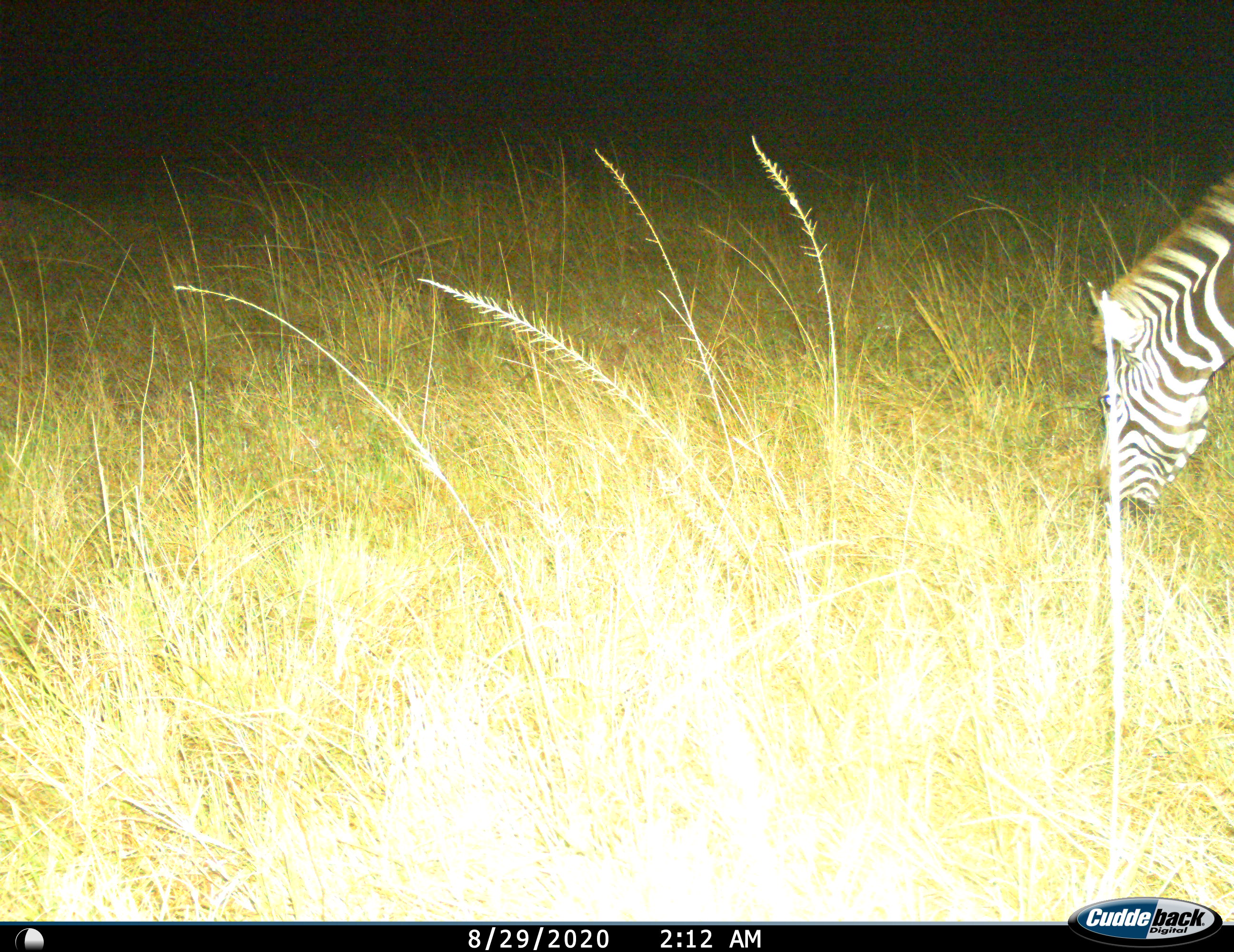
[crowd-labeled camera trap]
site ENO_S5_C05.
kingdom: Animalia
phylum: Chordata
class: Mammalia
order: Perissodactyla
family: Equidae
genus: Equus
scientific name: Equus quagga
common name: plains zebra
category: zebraplains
Zebraplains (plains zebra) (Equus quagga), count 1. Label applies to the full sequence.